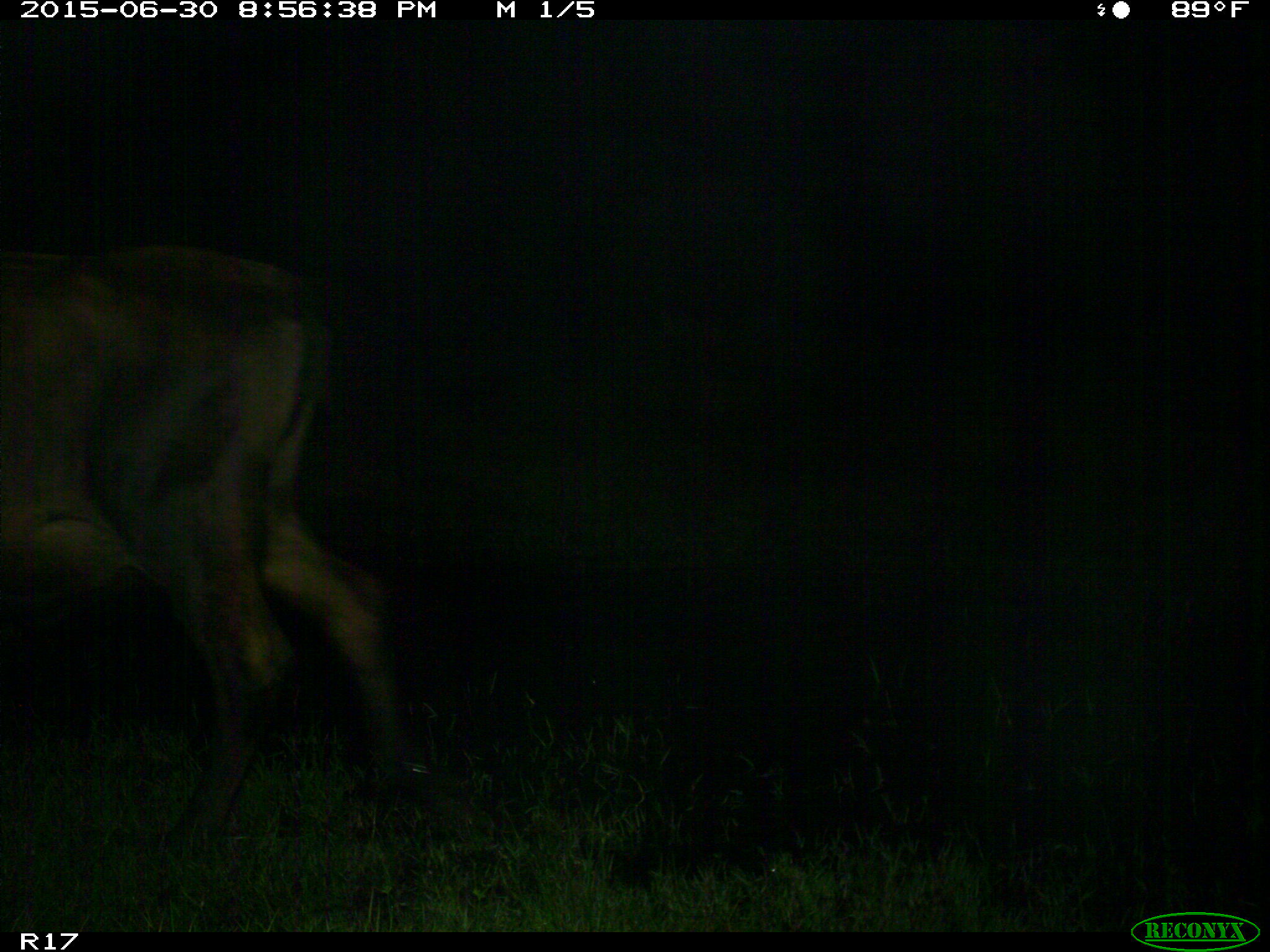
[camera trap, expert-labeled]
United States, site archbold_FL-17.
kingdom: Animalia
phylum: Chordata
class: Mammalia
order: Artiodactyla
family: Bovidae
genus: Bos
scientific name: Bos taurus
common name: domestic cow